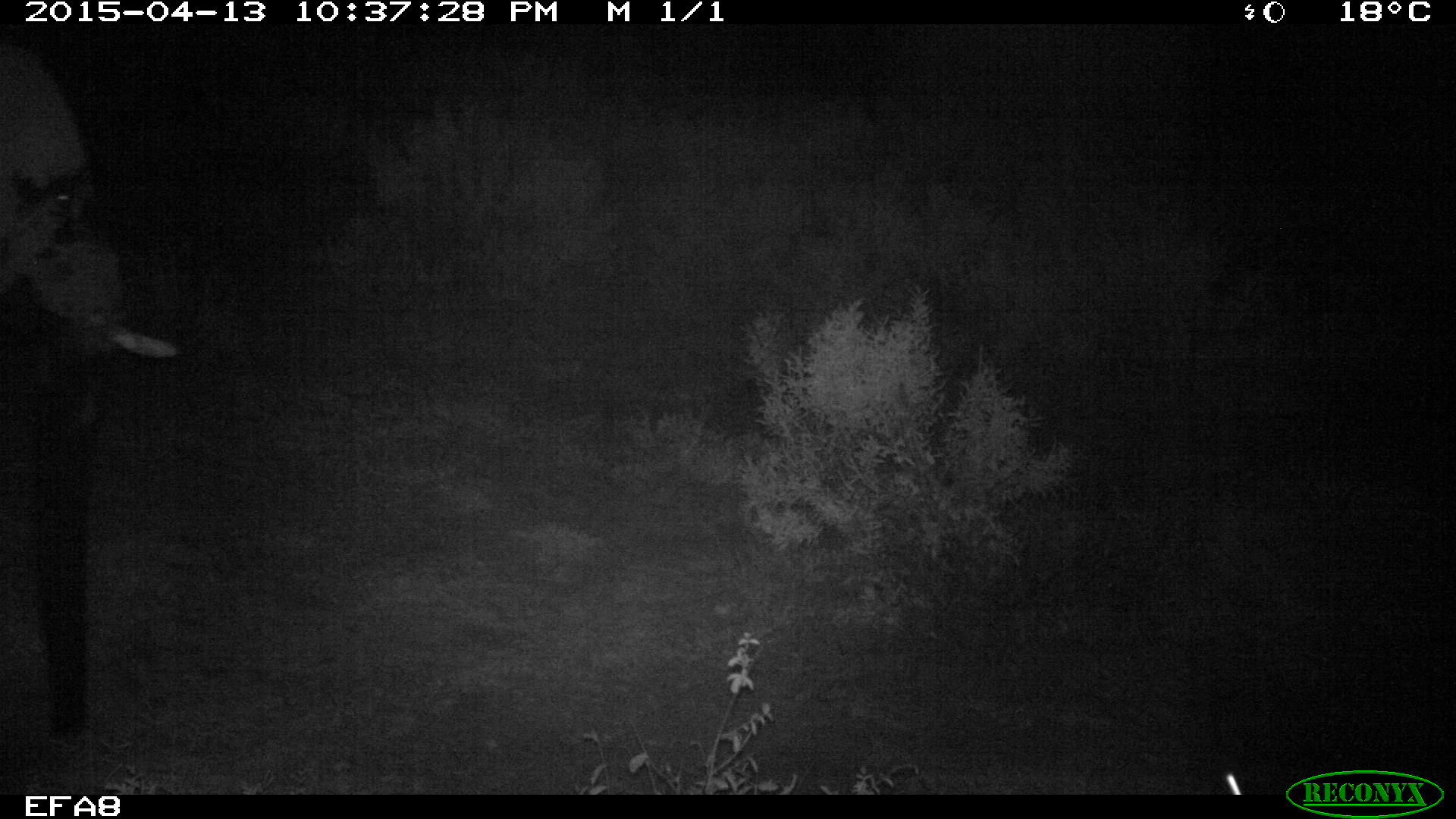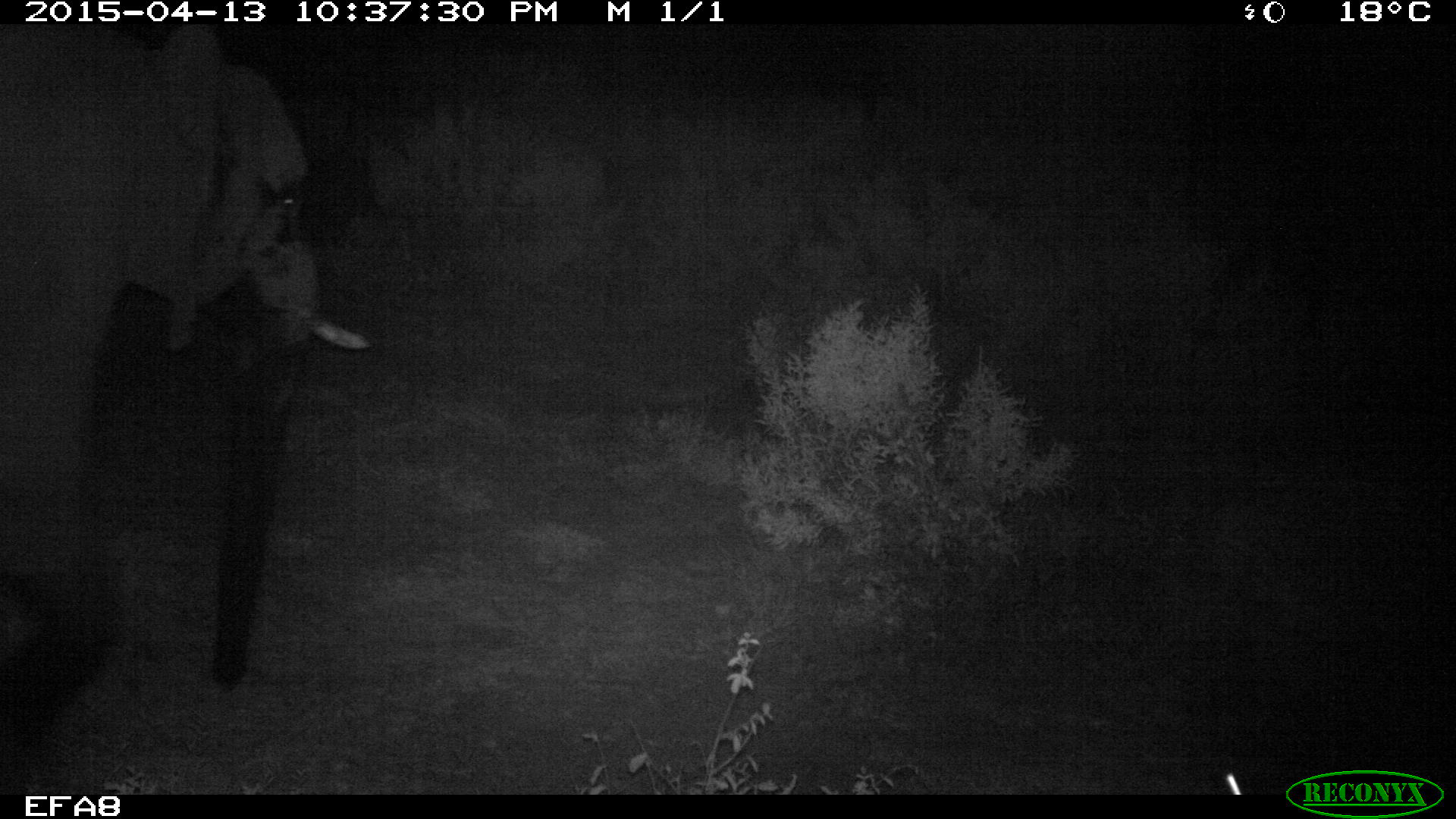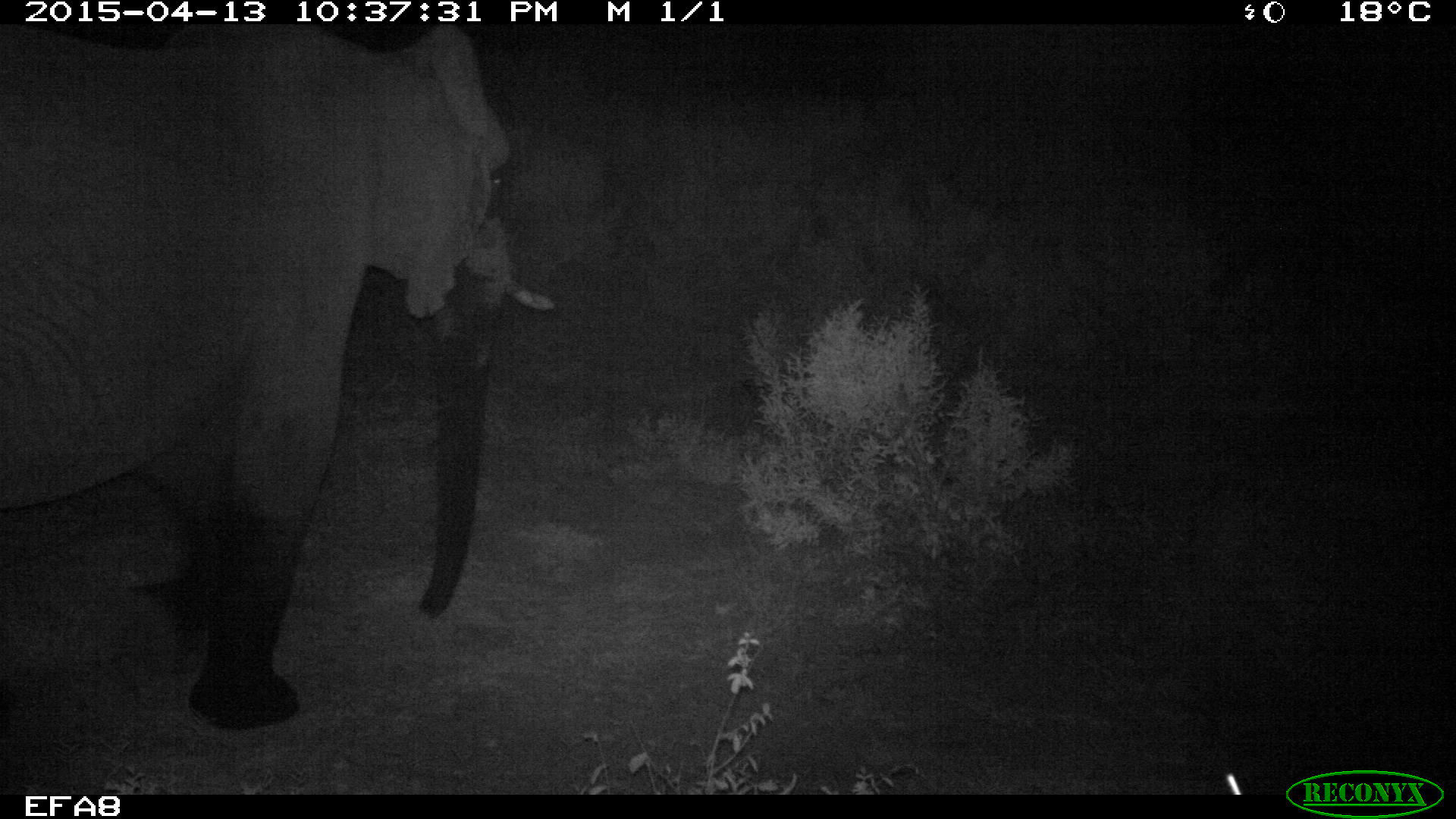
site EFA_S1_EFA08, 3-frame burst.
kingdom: Animalia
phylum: Chordata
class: Mammalia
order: Proboscidea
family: Elephantidae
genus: Loxodonta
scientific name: Loxodonta africana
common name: african bush elephant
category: elephant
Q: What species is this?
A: Elephant (african bush elephant) (Loxodonta africana).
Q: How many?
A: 1.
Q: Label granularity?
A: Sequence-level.